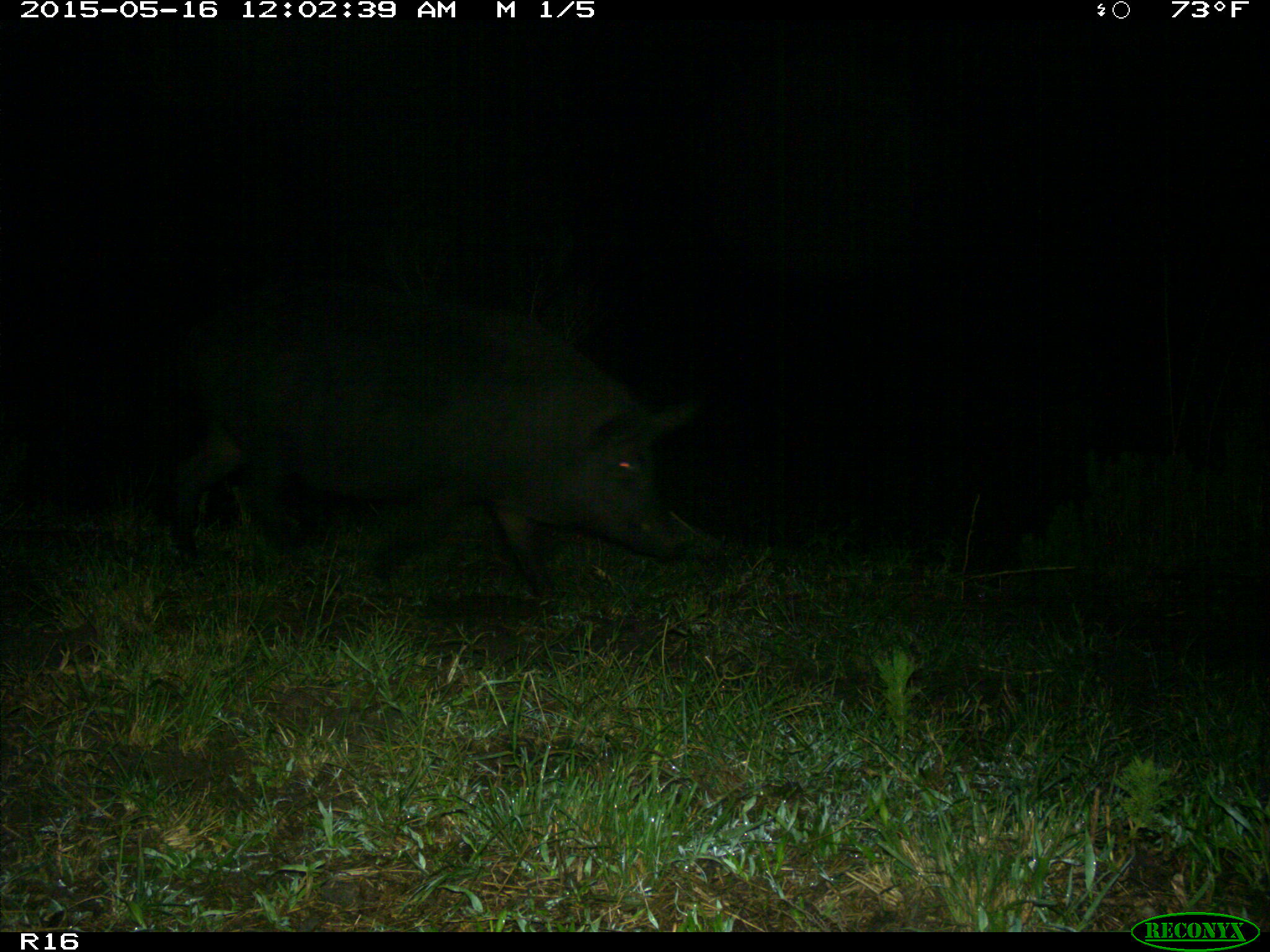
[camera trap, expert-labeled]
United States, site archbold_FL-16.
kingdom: Animalia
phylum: Chordata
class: Mammalia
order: Artiodactyla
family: Suidae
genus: Sus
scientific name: Sus scrofa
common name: wild boar